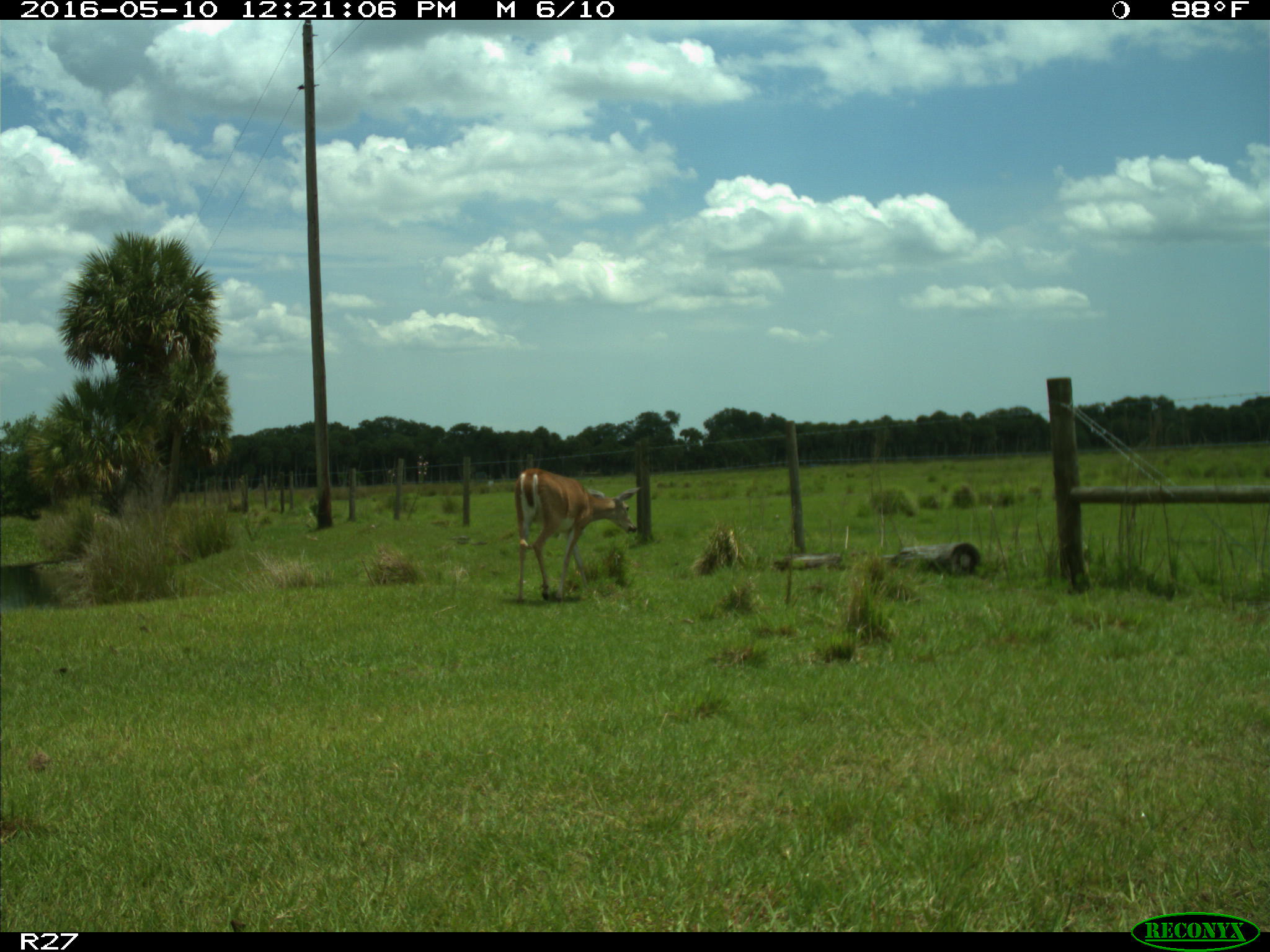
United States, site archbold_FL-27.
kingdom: Animalia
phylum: Chordata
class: Mammalia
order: Artiodactyla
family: Cervidae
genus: Odocoileus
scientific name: Odocoileus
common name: deer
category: unidentified deer